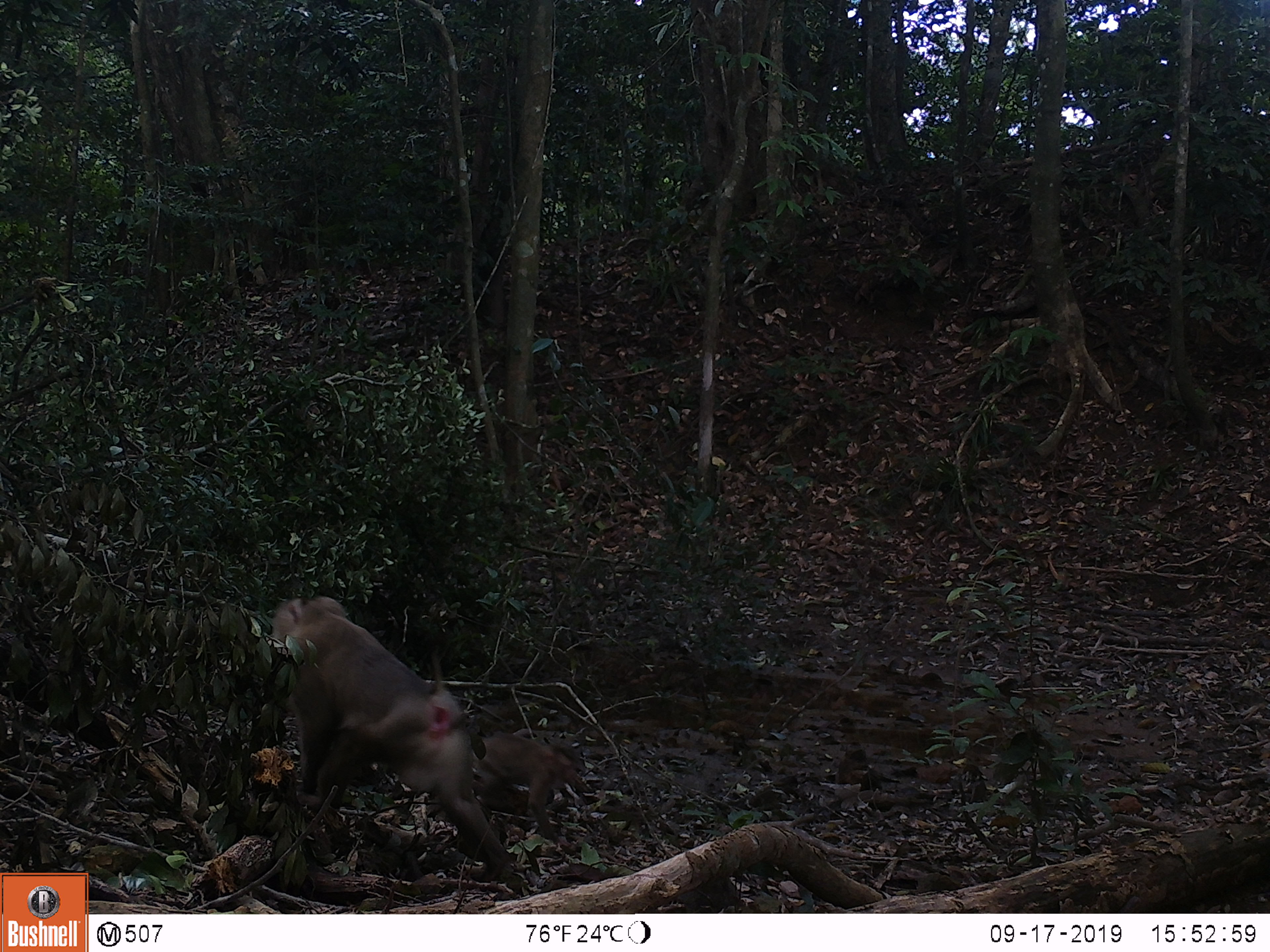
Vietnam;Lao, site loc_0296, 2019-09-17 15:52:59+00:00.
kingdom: Animalia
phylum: Chordata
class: Mammalia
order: Primates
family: Cercopithecidae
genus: Macaca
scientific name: Macaca nemestrina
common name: pig-tailed macaque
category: pig tailed macaque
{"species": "pig tailed macaque (pig-tailed macaque) (Macaca nemestrina)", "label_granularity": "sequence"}